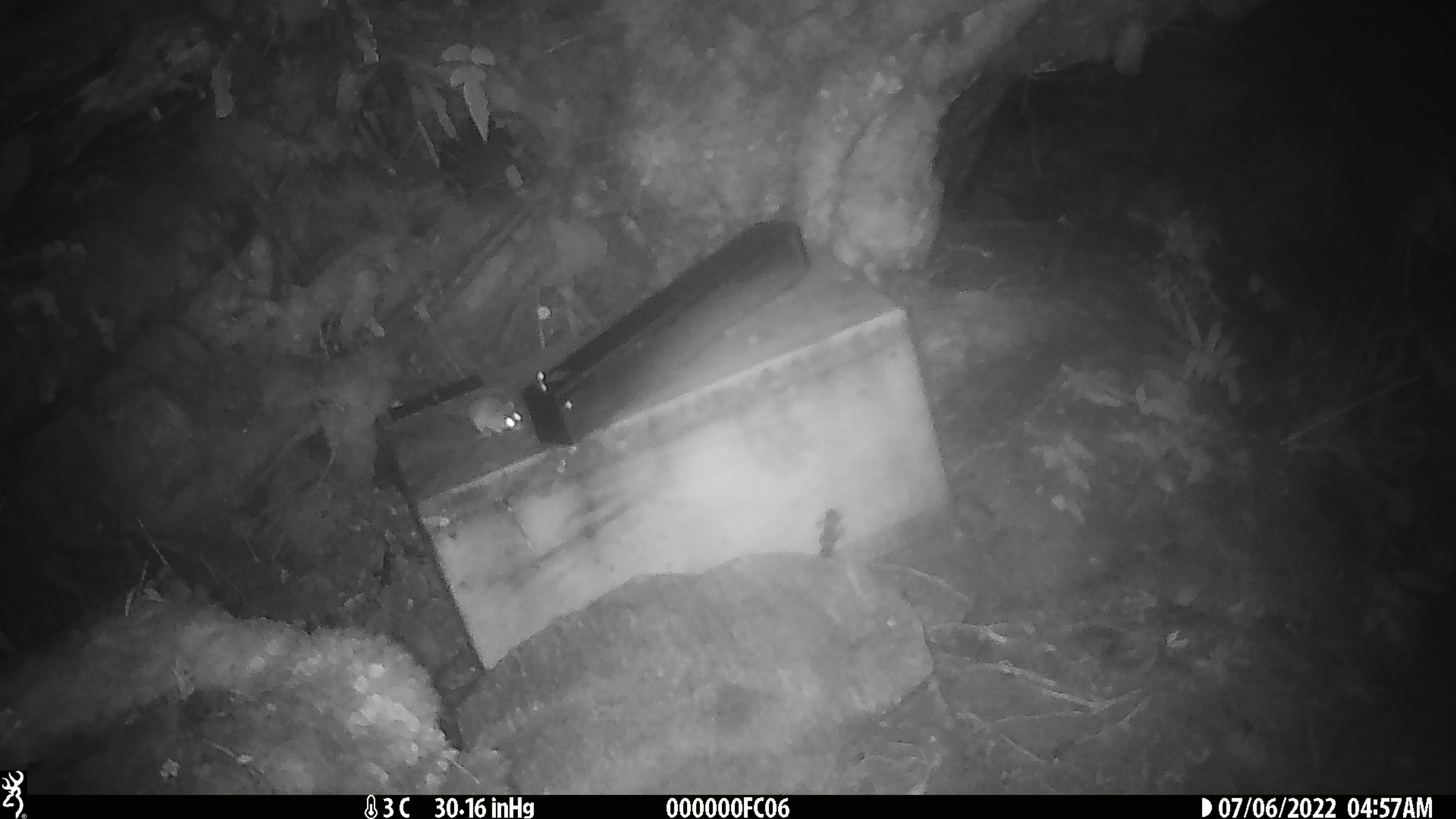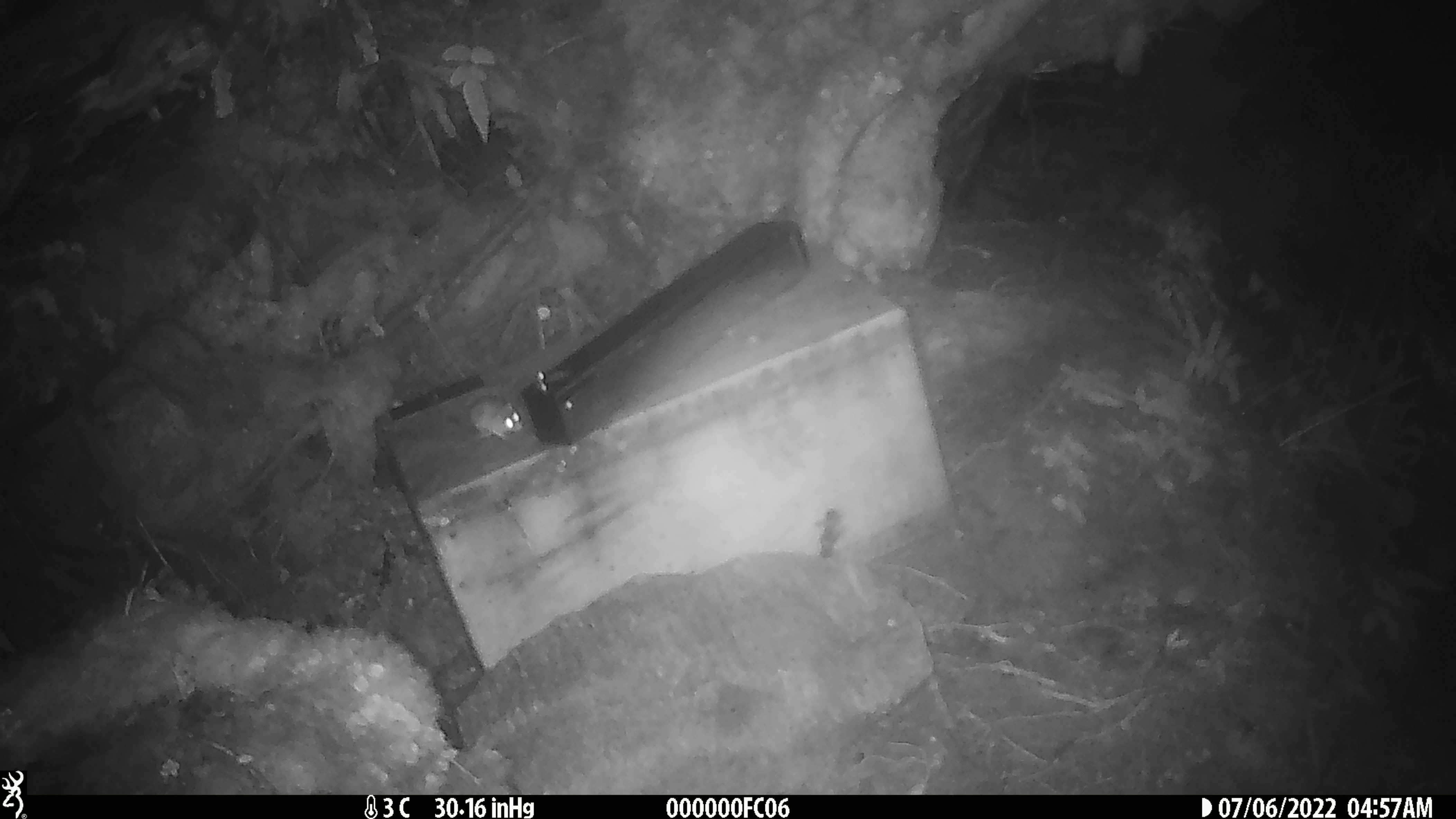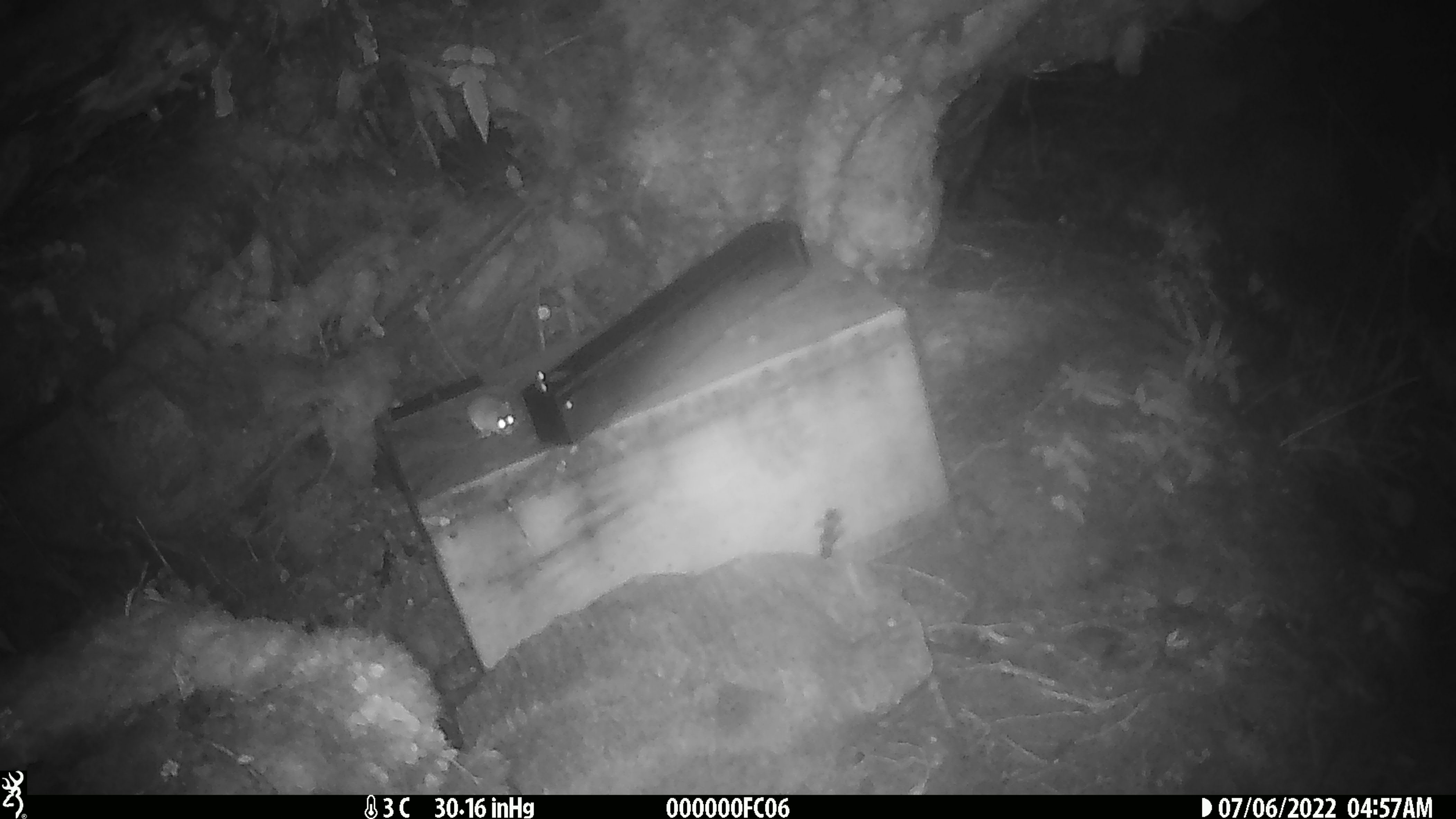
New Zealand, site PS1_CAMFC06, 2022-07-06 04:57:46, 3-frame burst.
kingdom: Animalia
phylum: Chordata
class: Mammalia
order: Rodentia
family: Muridae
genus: Mus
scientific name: Mus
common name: mouse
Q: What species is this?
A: Mouse (Mus).